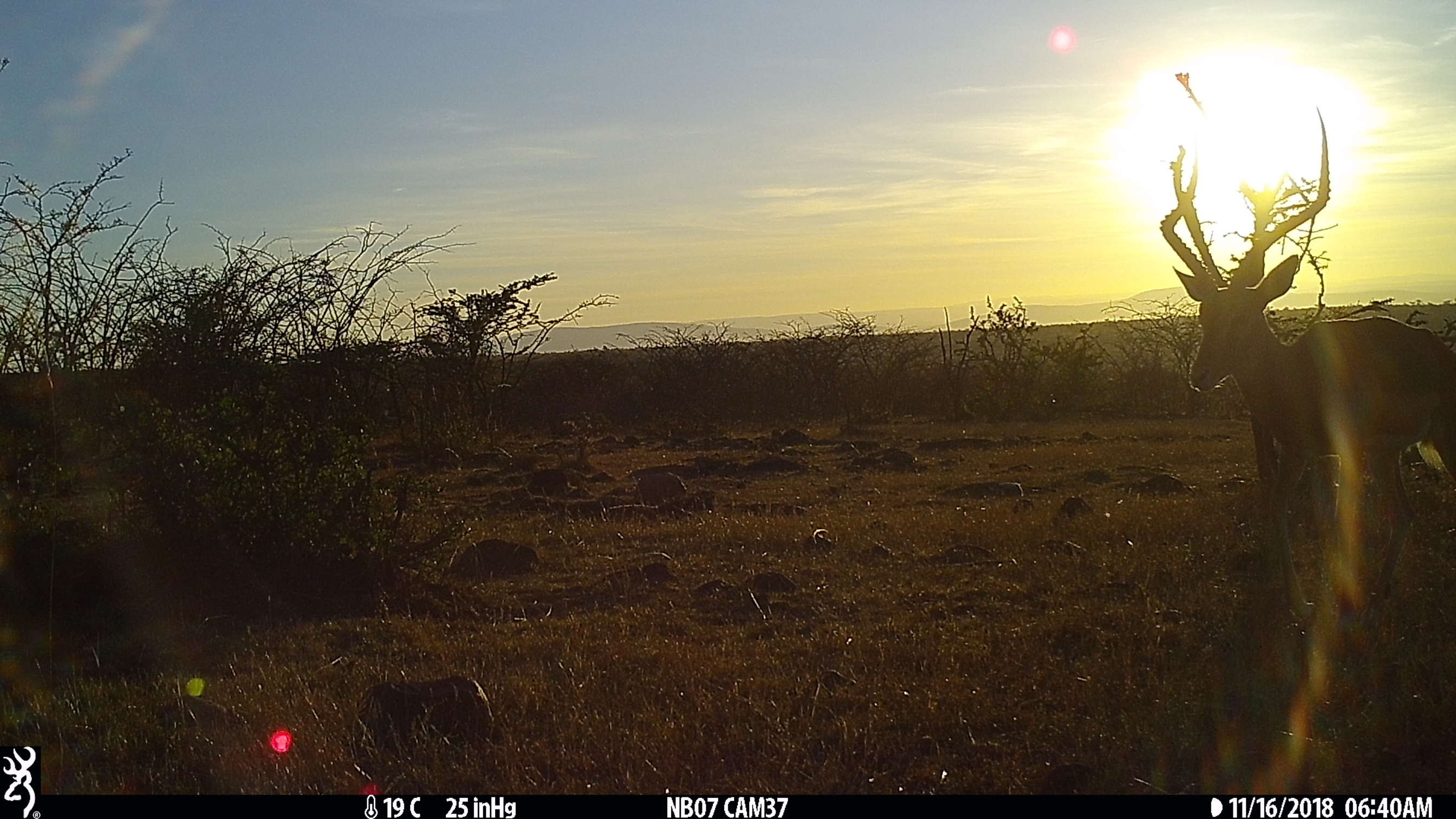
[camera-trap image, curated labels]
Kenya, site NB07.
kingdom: Animalia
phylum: Chordata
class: Mammalia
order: Artiodactyla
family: Bovidae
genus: Aepyceros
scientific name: Aepyceros melampus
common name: impala